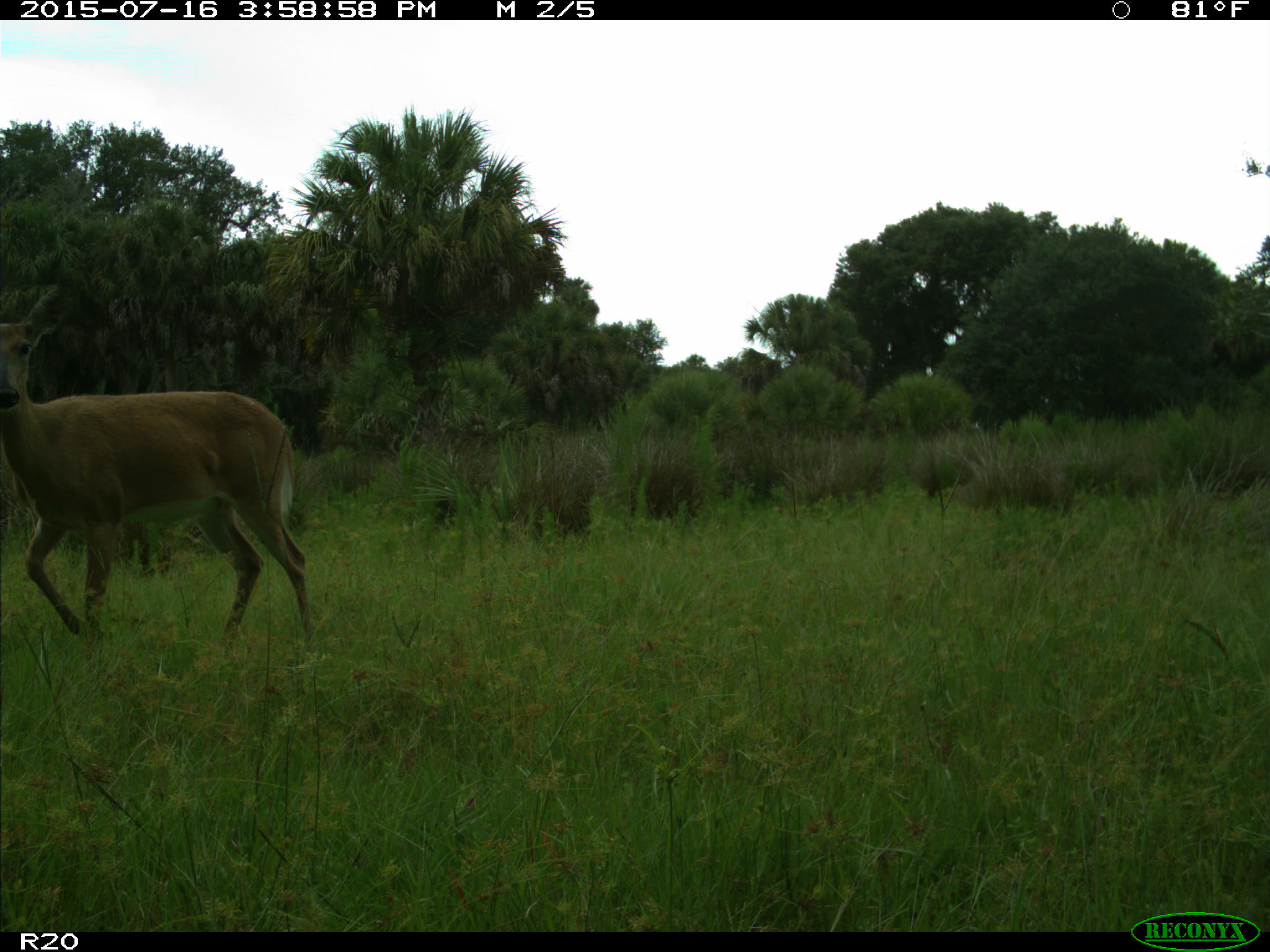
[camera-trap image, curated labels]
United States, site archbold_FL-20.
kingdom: Animalia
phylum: Chordata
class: Mammalia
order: Artiodactyla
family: Cervidae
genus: Odocoileus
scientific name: Odocoileus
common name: deer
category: unidentified deer